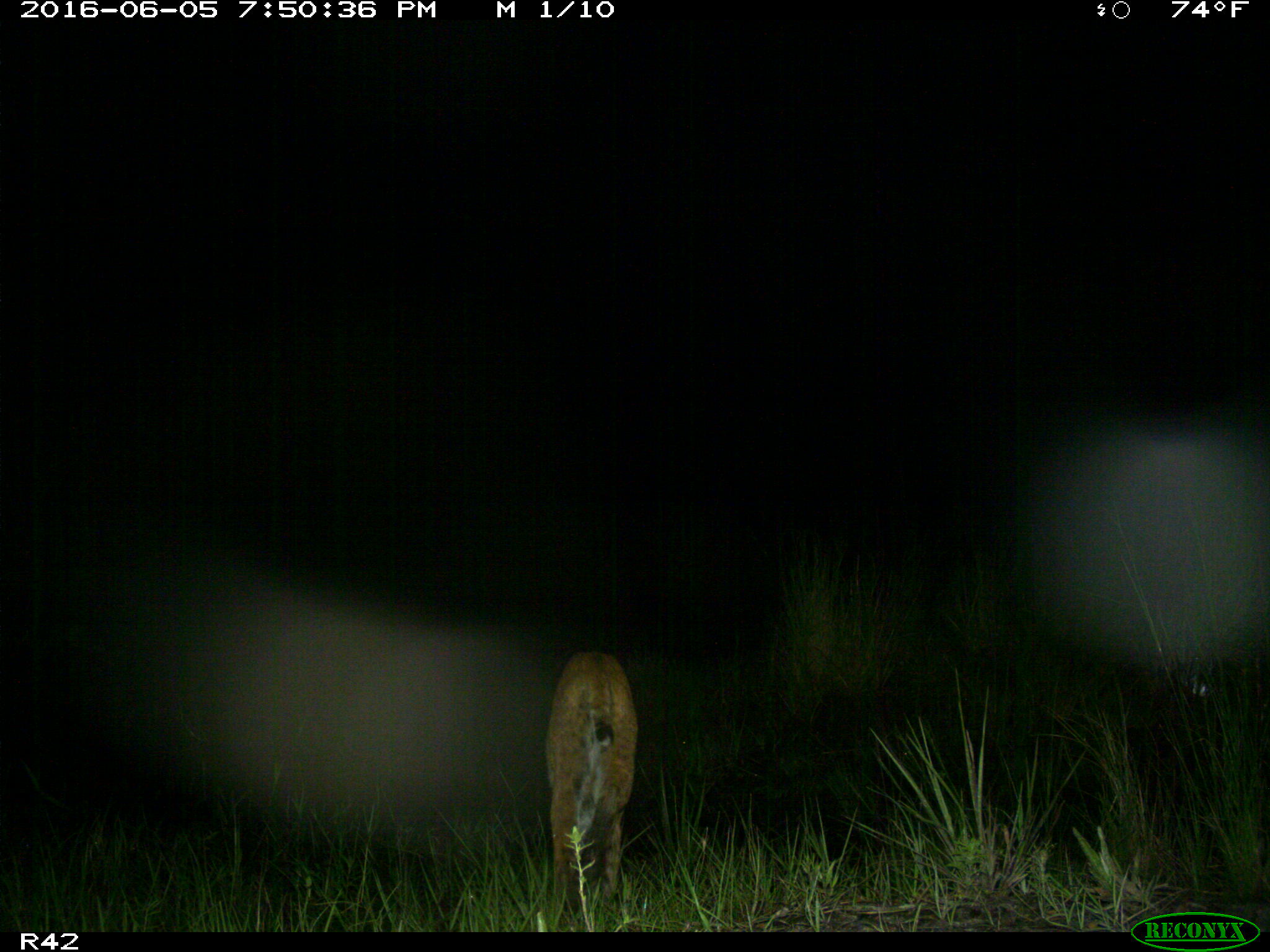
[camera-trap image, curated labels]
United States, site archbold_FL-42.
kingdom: Animalia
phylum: Chordata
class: Mammalia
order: Carnivora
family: Felidae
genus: Lynx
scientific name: Lynx rufus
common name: bobcat